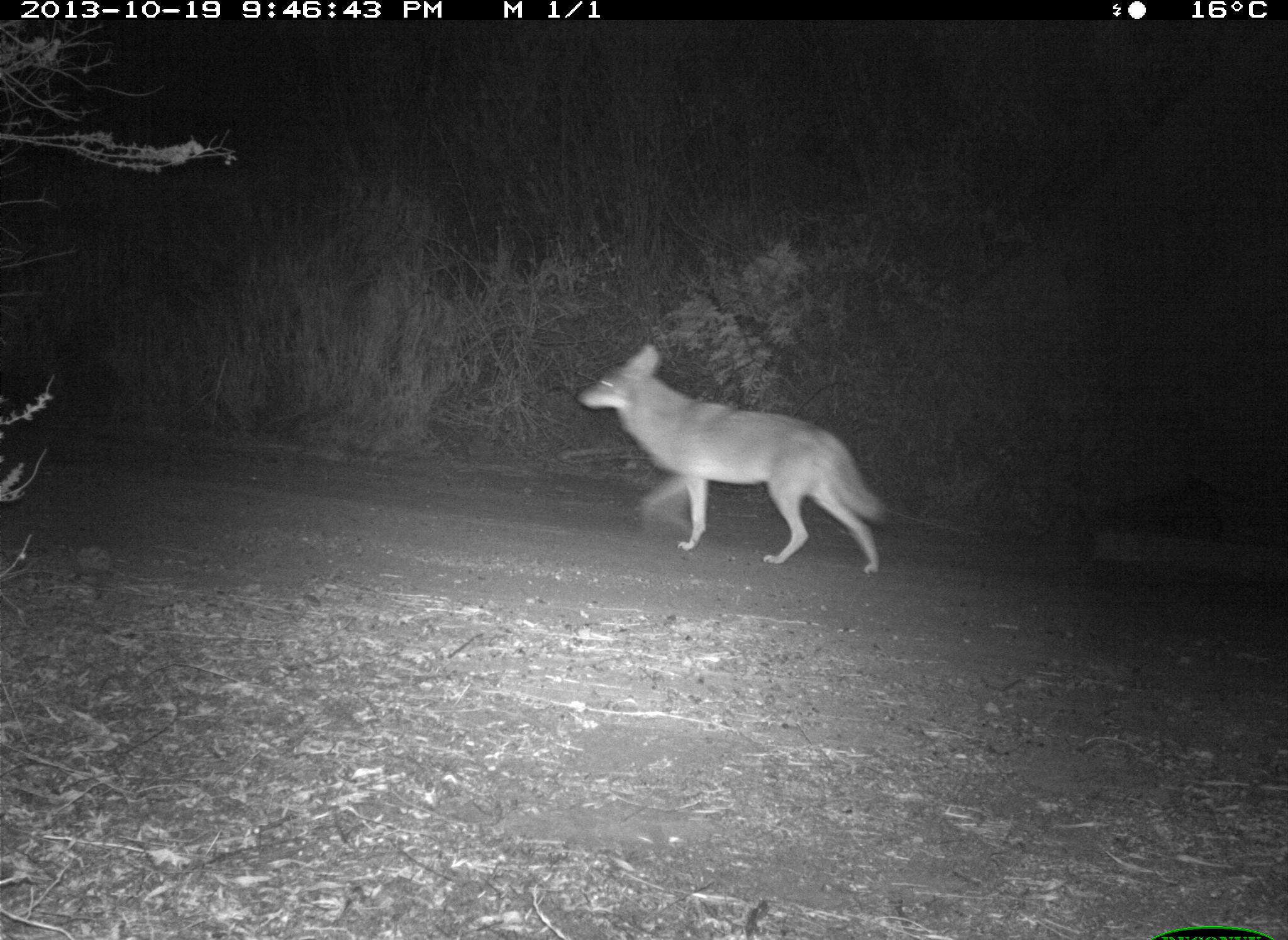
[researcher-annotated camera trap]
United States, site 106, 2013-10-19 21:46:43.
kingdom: Animalia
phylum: Chordata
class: Mammalia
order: Carnivora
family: Canidae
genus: Canis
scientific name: Canis latrans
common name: coyote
Coyote (Canis latrans).